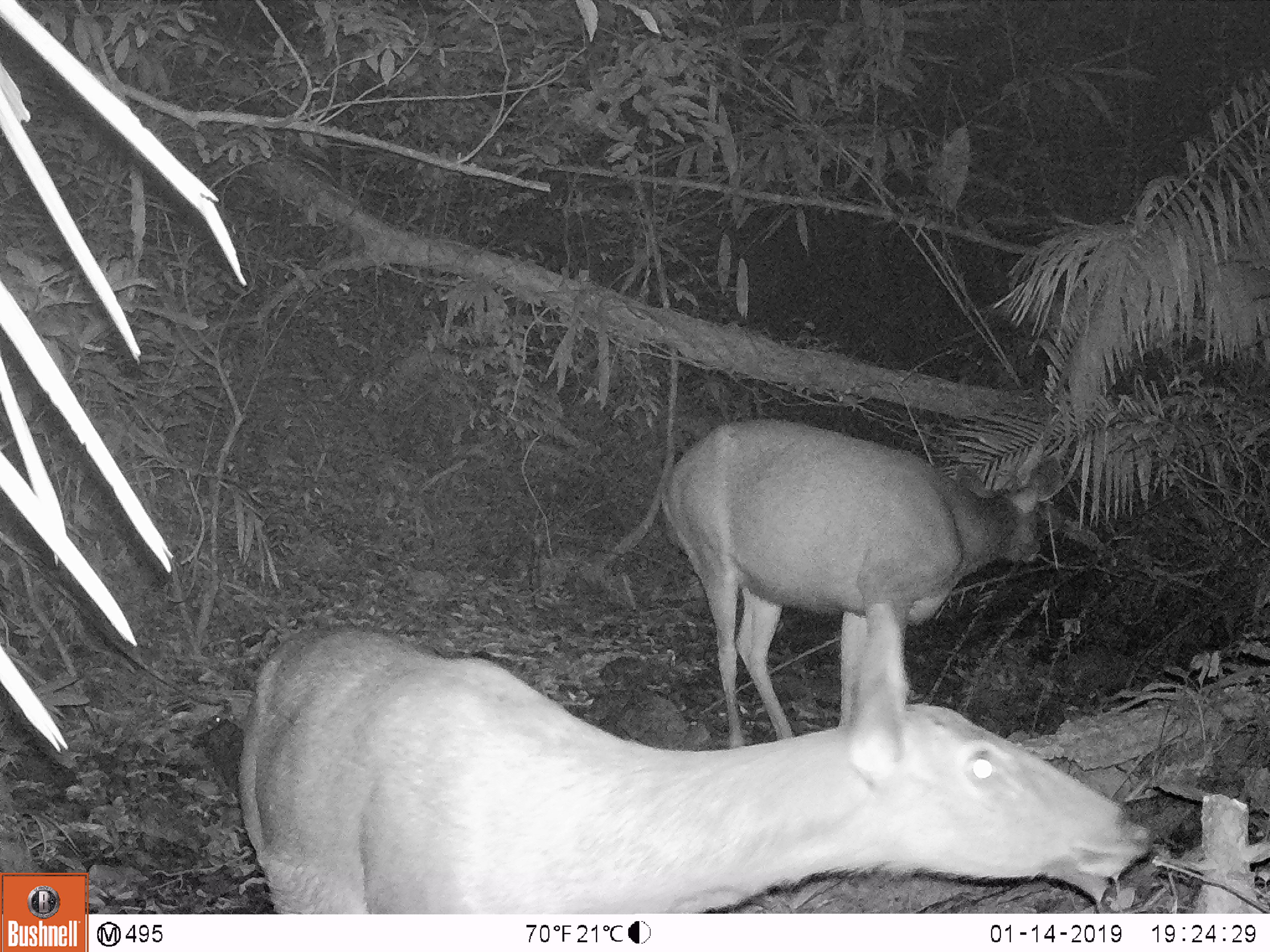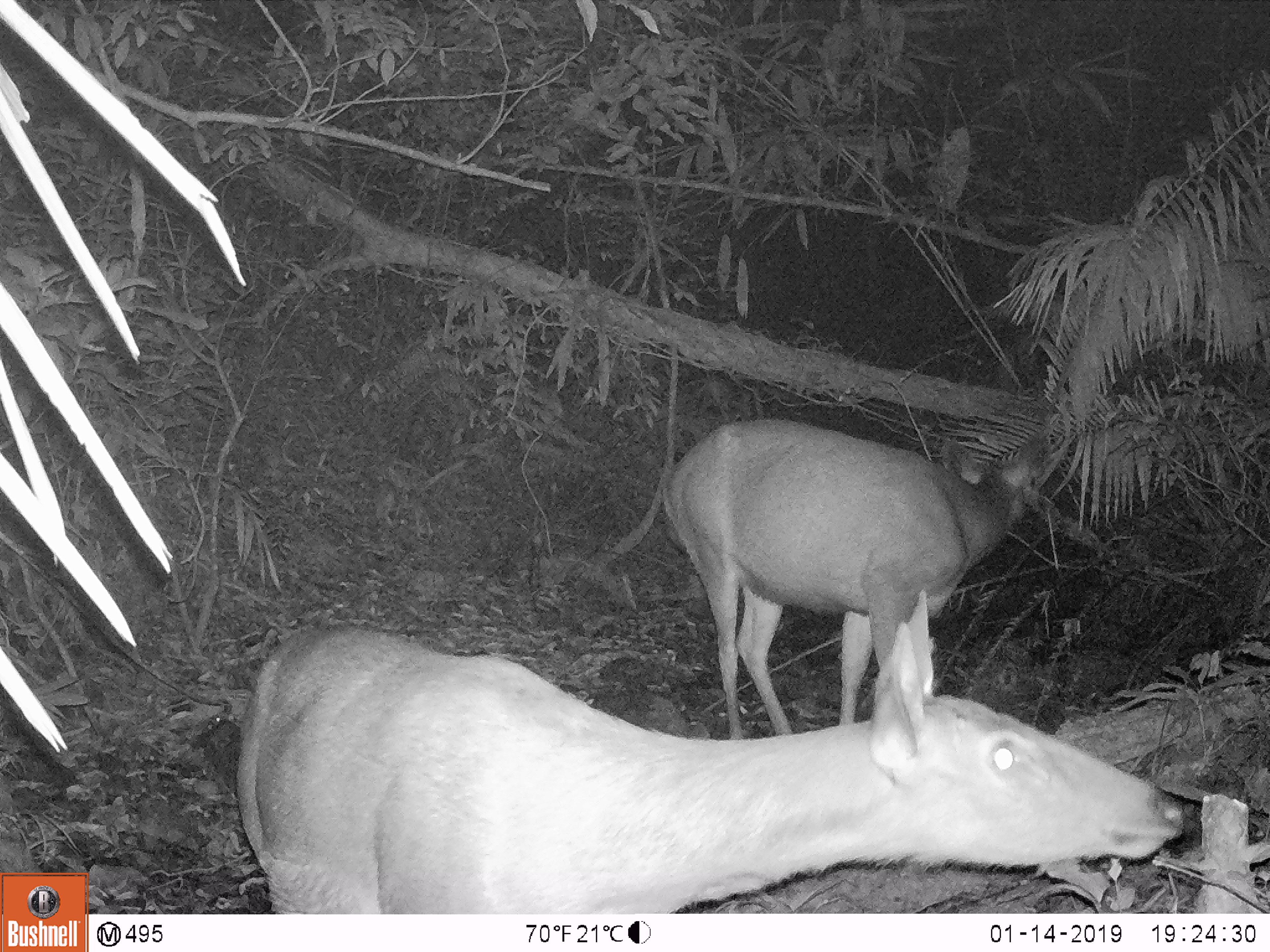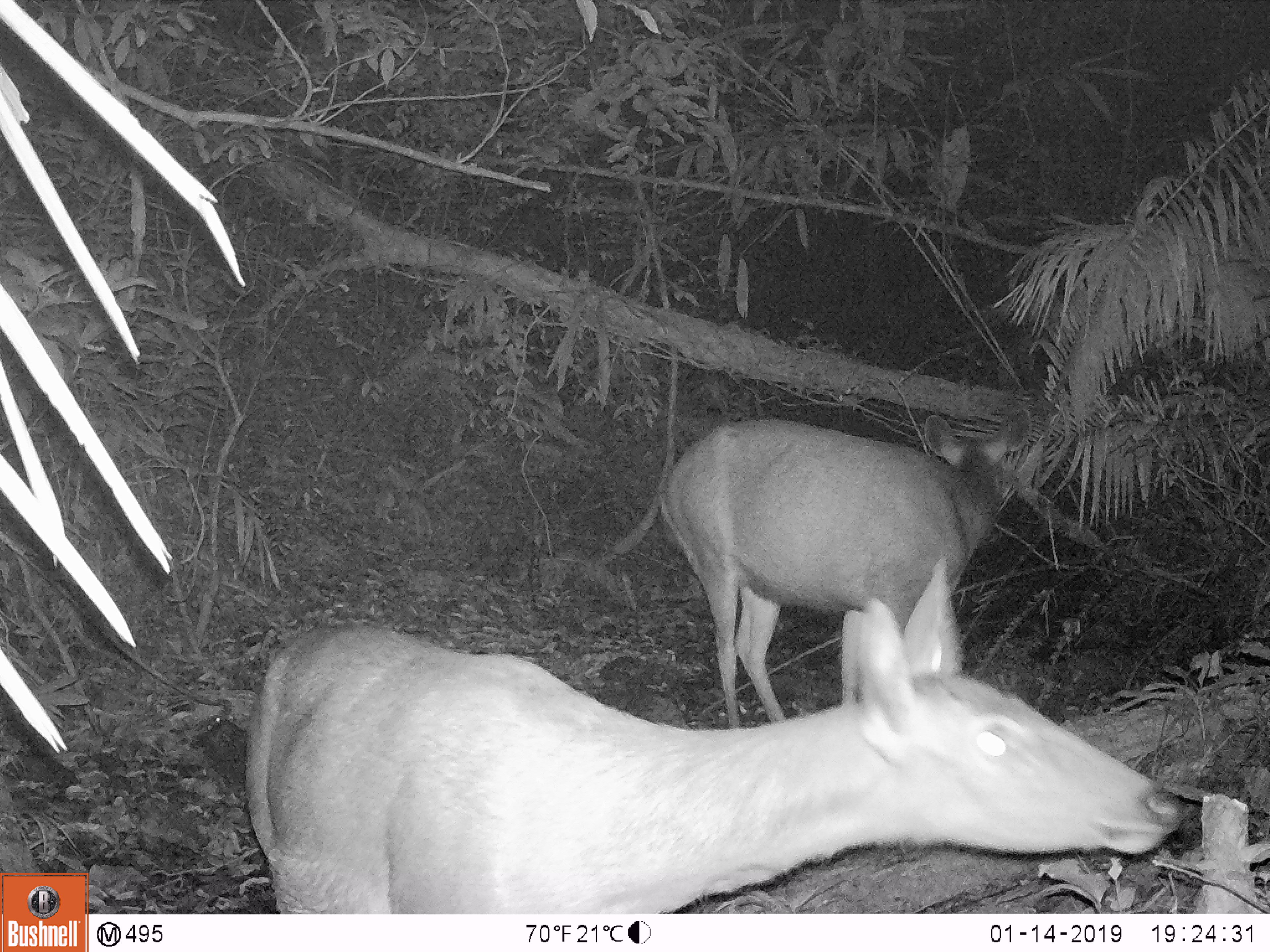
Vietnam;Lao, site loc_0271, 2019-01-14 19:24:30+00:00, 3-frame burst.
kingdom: Animalia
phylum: Chordata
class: Mammalia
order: Artiodactyla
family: Cervidae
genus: Rusa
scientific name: Rusa unicolor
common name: sambar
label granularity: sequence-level